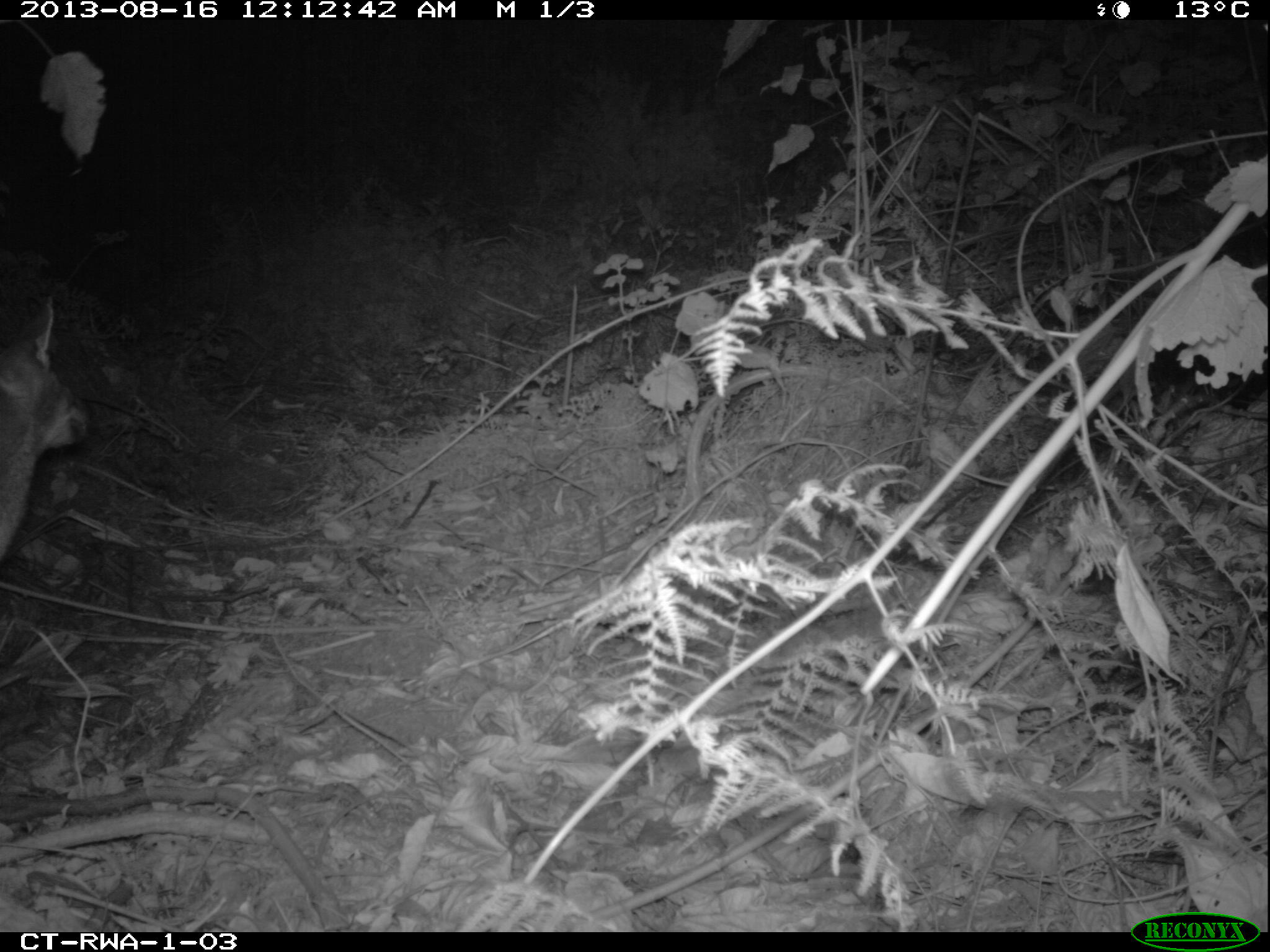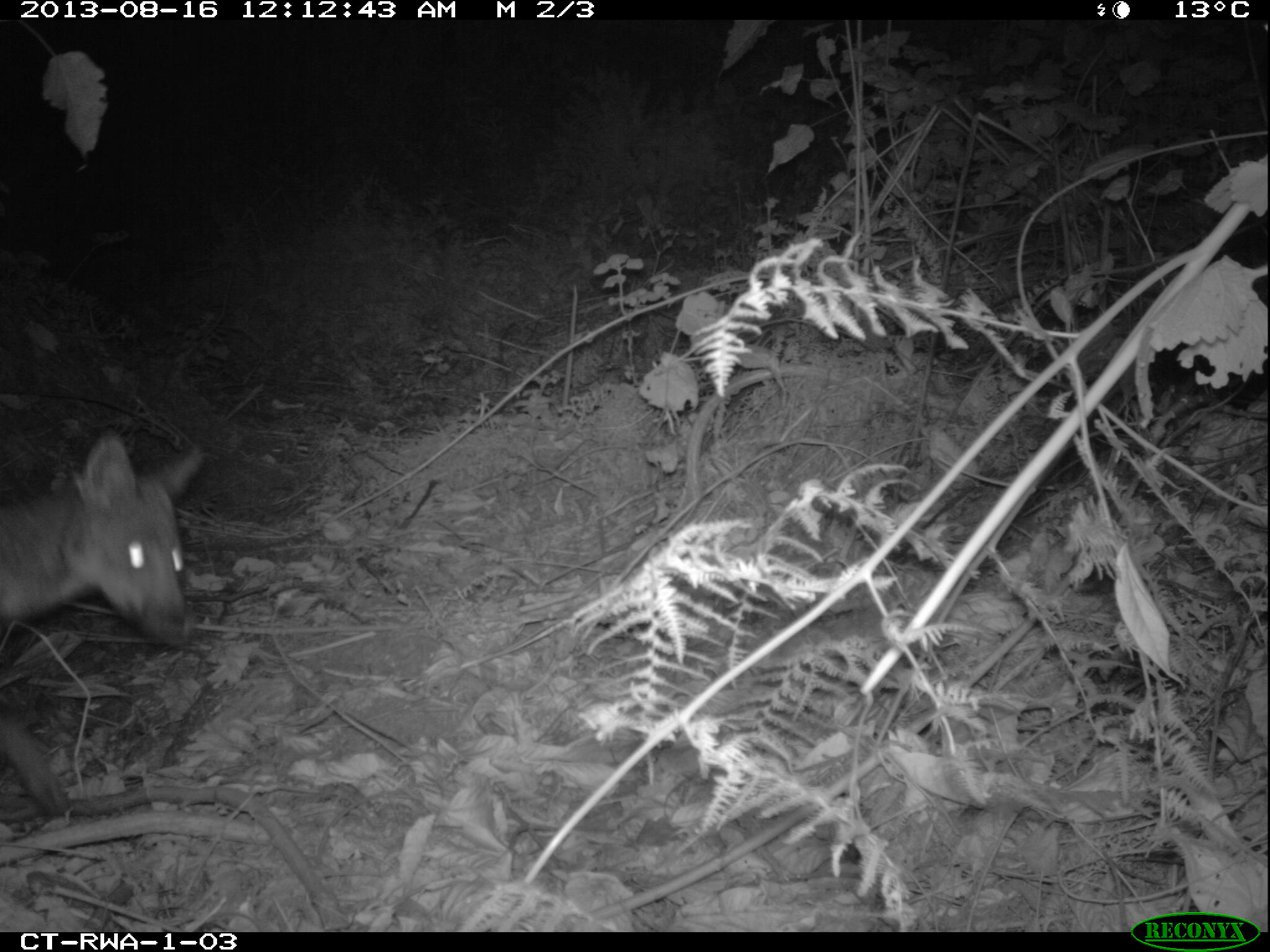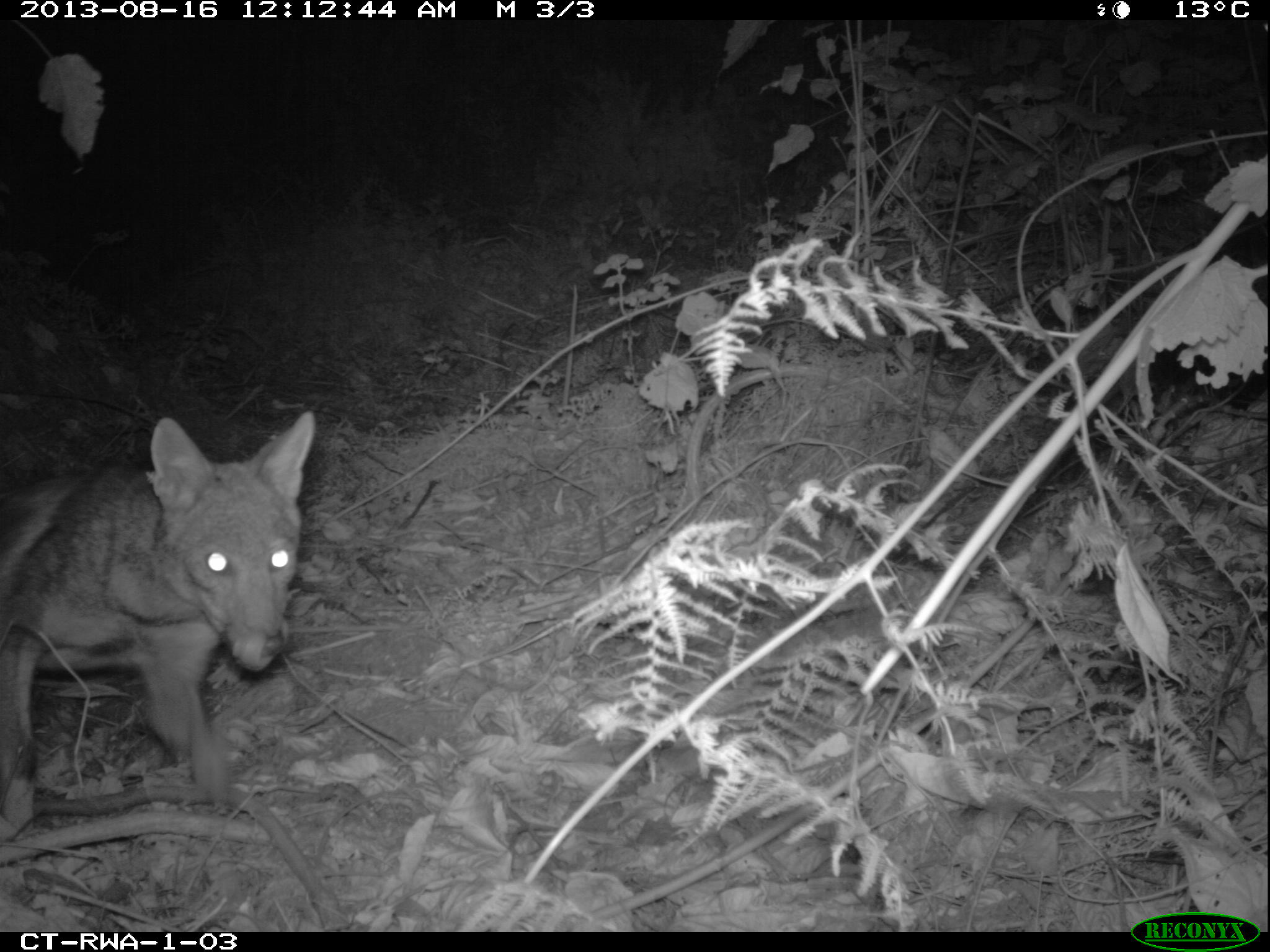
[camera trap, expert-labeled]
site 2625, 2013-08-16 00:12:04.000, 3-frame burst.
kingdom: Animalia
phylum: Chordata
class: Mammalia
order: Carnivora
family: Canidae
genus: Lupulella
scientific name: Lupulella adusta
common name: side-striped jackal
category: canis adustus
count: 1